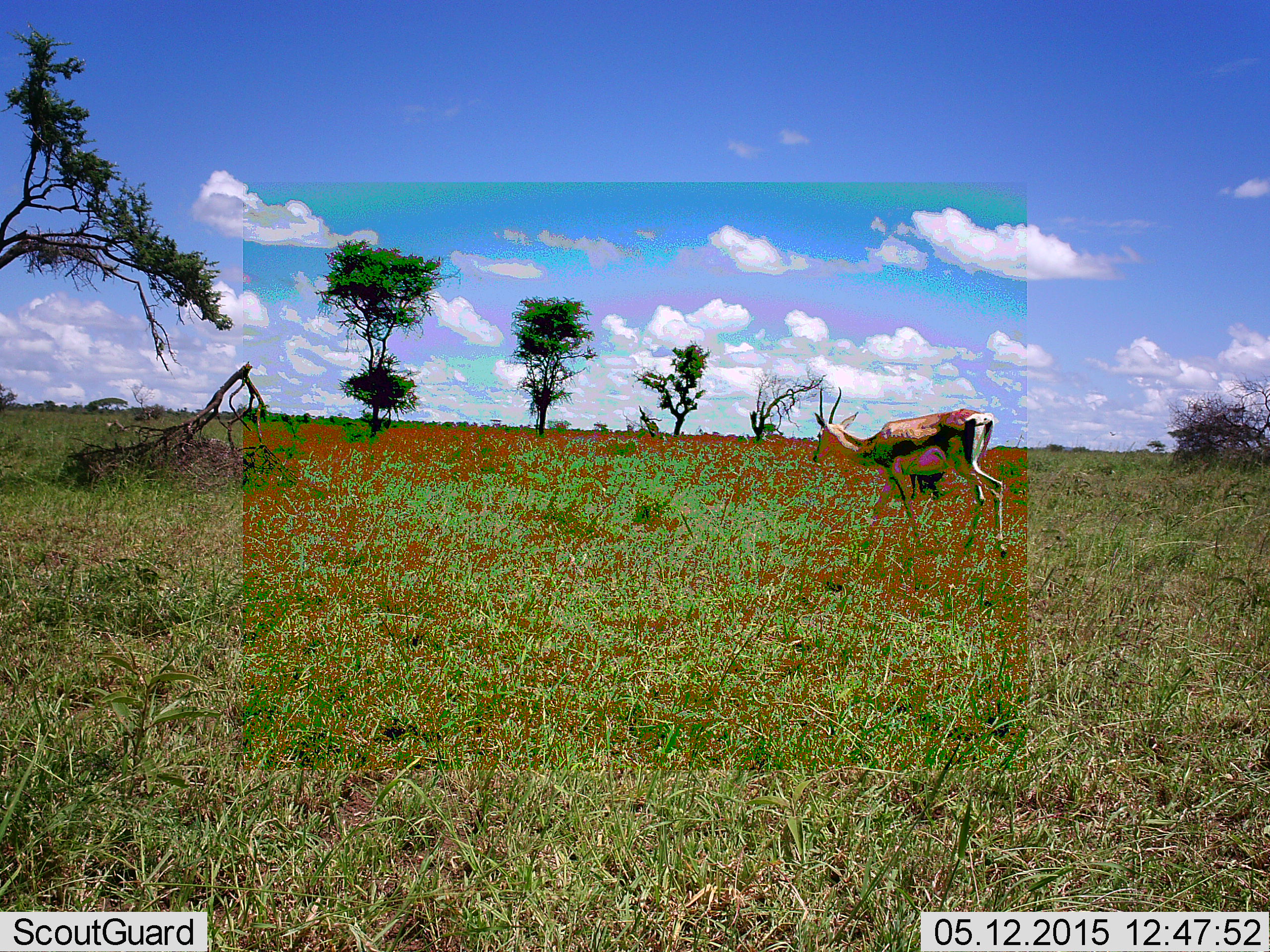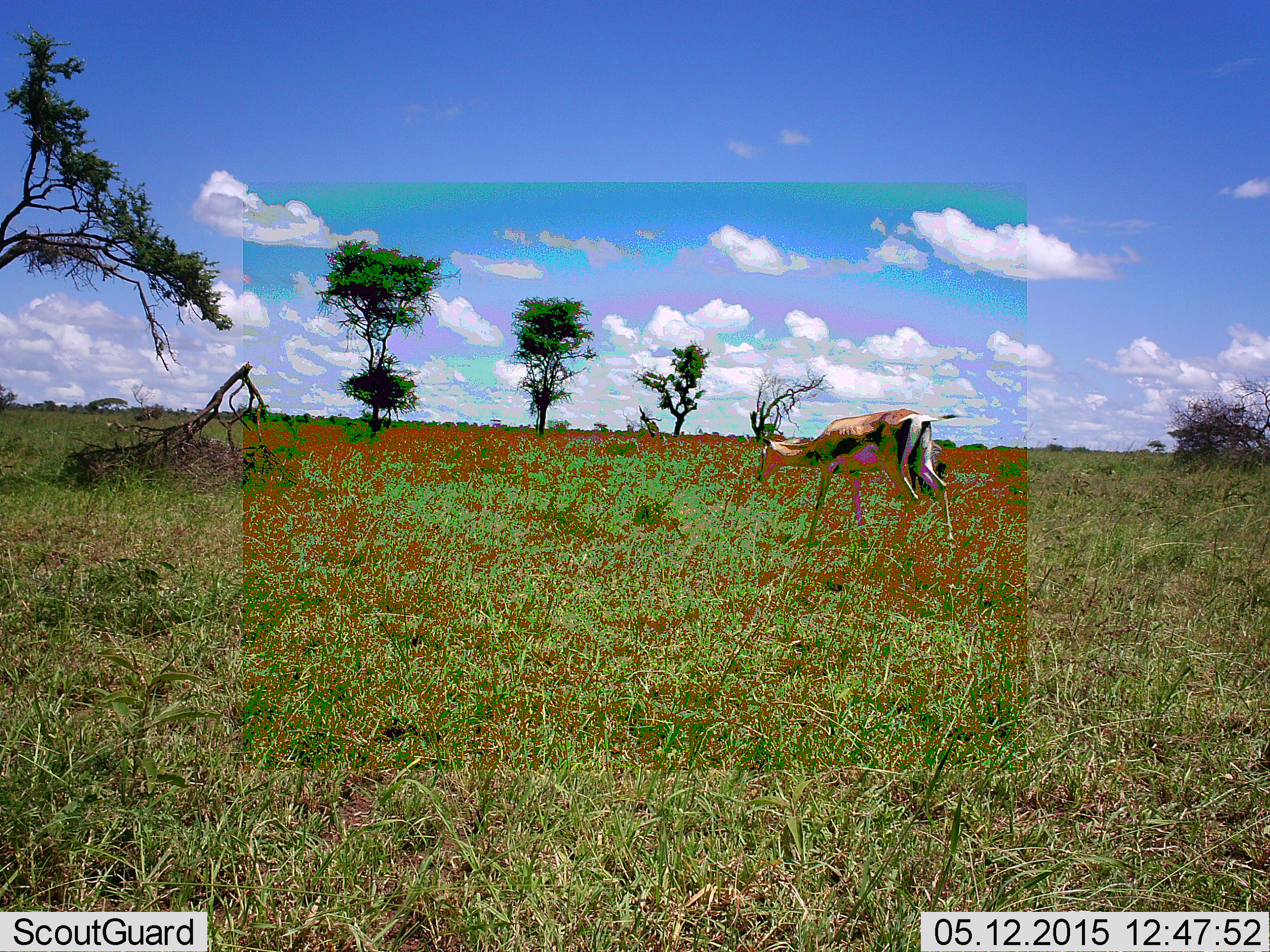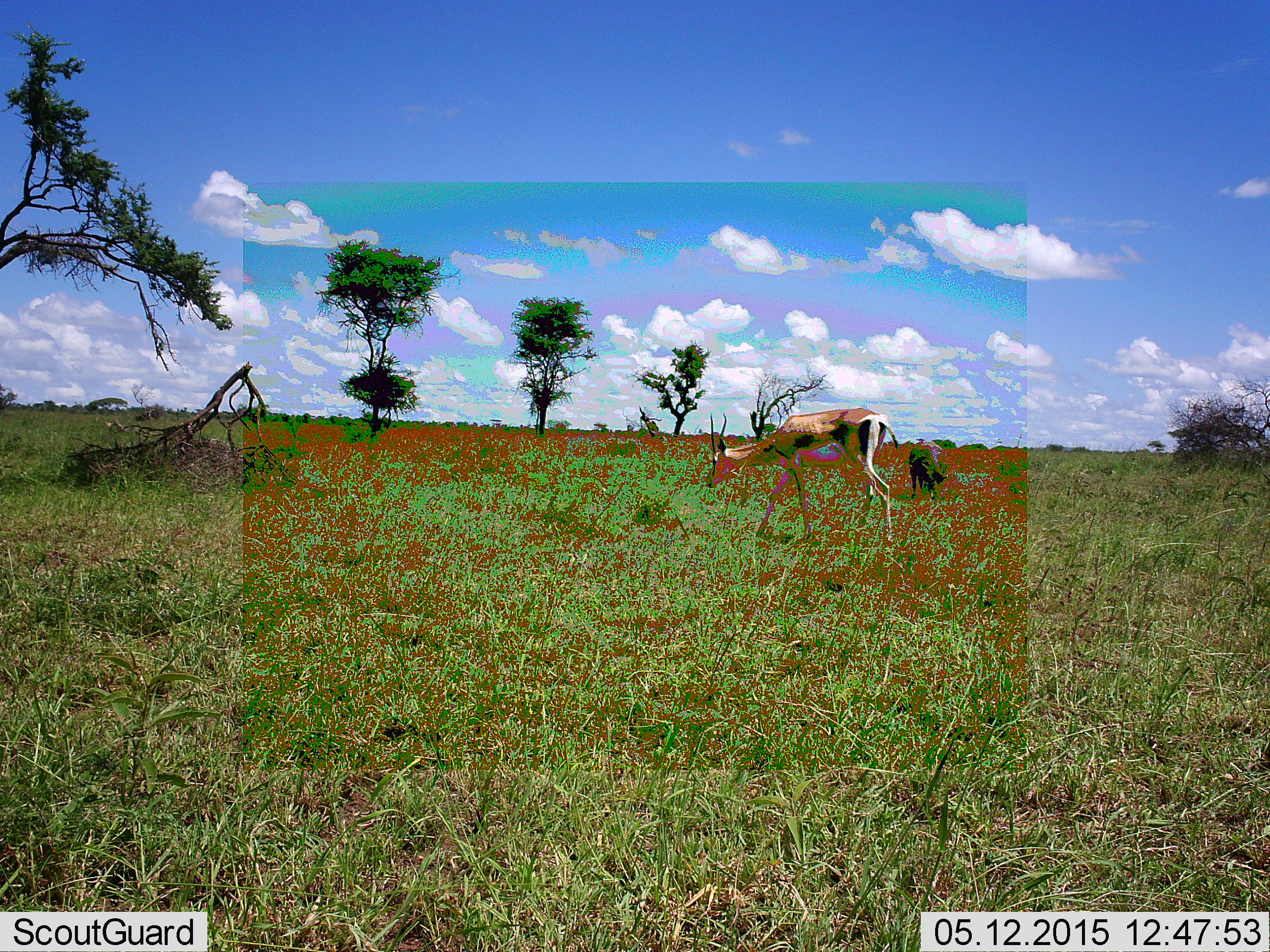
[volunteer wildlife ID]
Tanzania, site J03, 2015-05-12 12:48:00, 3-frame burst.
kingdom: Animalia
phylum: Chordata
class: Mammalia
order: Artiodactyla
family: Bovidae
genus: Eudorcas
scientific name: Eudorcas thomsonii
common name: thomson's gazelle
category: gazellethomsons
Gazellethomsons (thomson's gazelle) (Eudorcas thomsonii), count 1. Behavior (volunteer vote fractions): standing 0%, resting 0%, moving 70%, interacting 0%. Young present (vote fraction): 0%. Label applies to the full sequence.